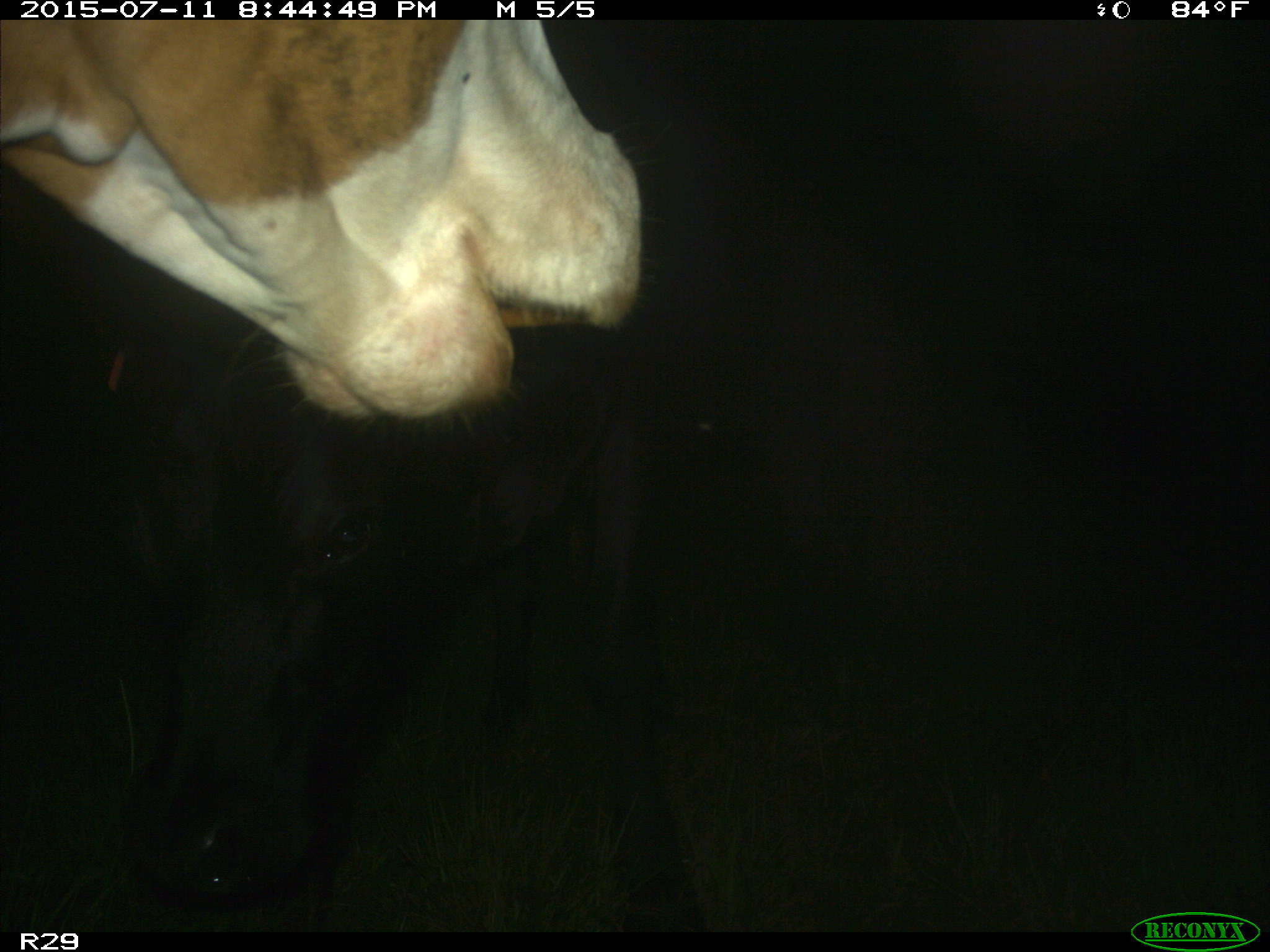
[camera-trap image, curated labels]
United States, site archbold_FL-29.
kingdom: Animalia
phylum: Chordata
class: Mammalia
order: Artiodactyla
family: Bovidae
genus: Bos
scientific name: Bos taurus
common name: domestic cow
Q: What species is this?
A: Bos taurus (domestic cow).